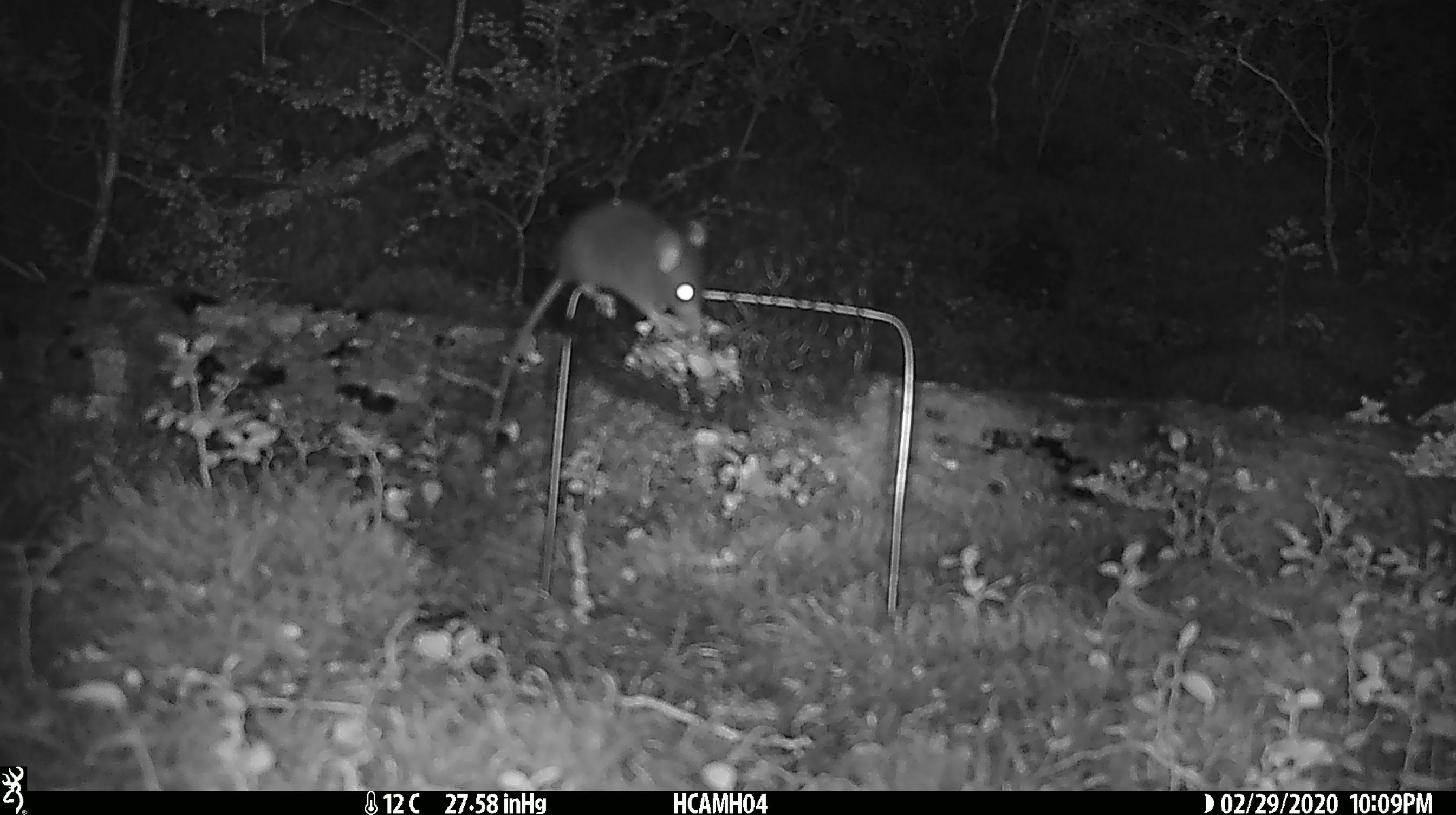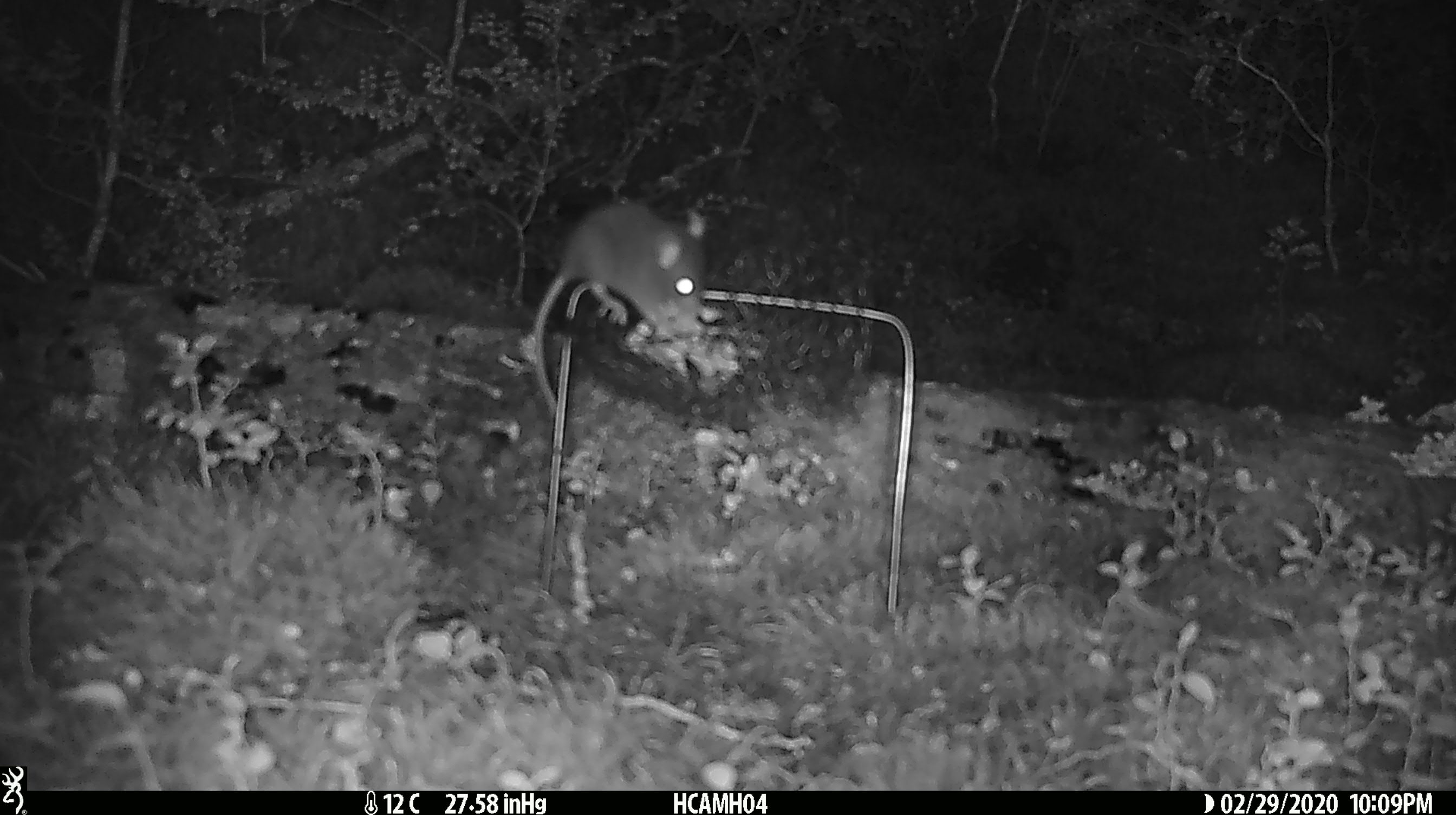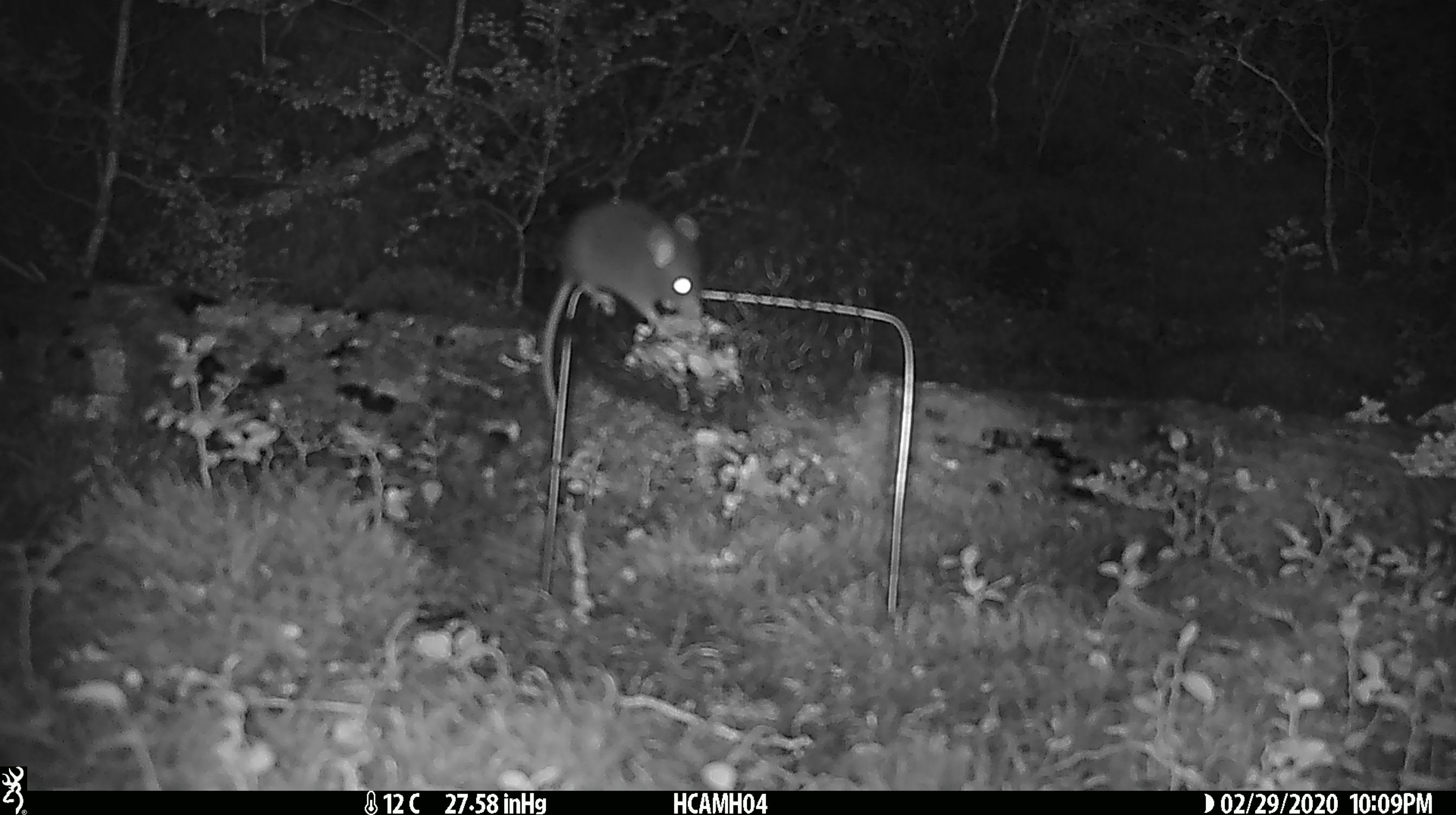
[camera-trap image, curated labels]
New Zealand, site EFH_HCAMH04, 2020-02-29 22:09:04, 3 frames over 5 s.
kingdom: Animalia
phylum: Chordata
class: Mammalia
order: Rodentia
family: Muridae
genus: Mus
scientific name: Mus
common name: mouse